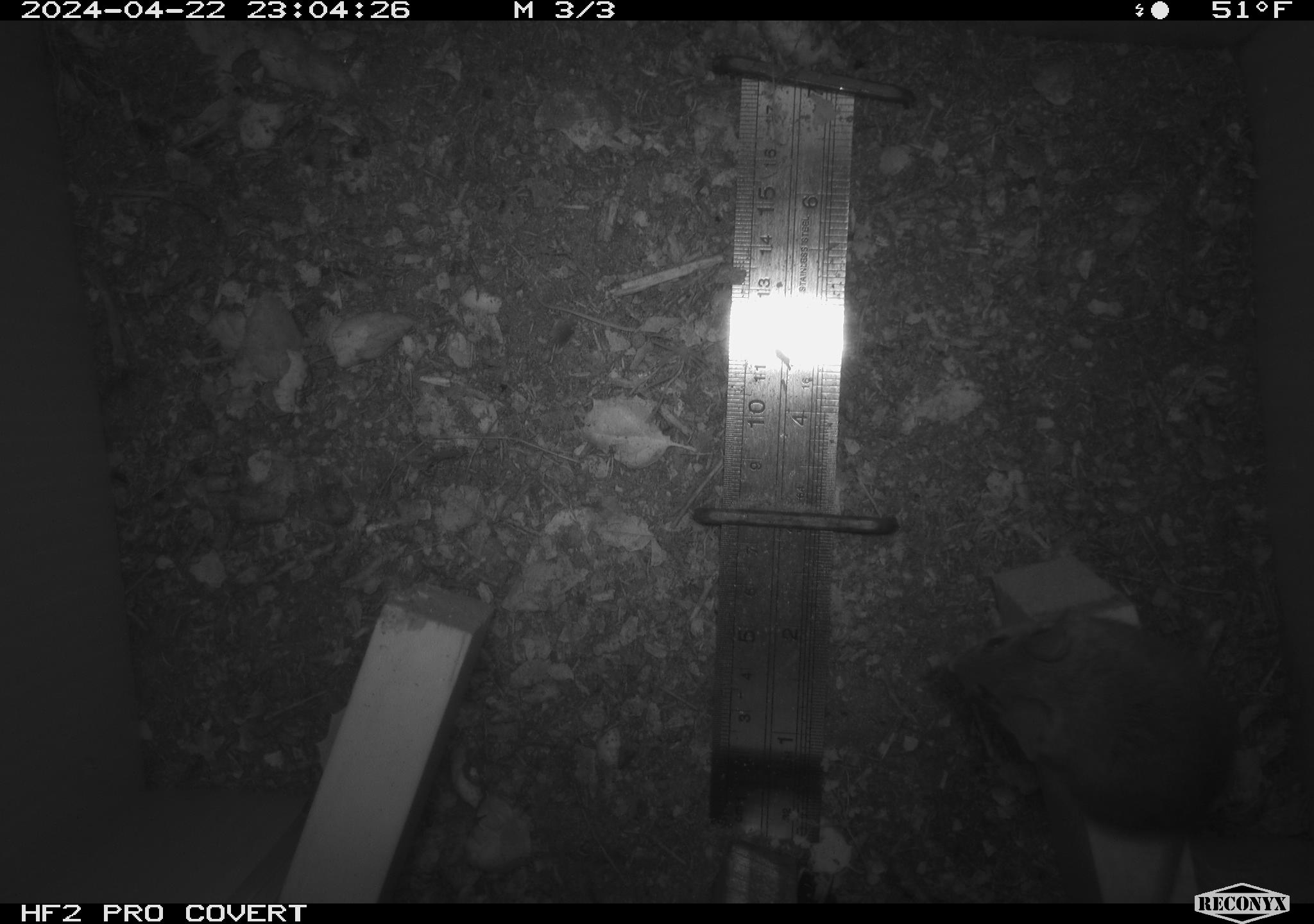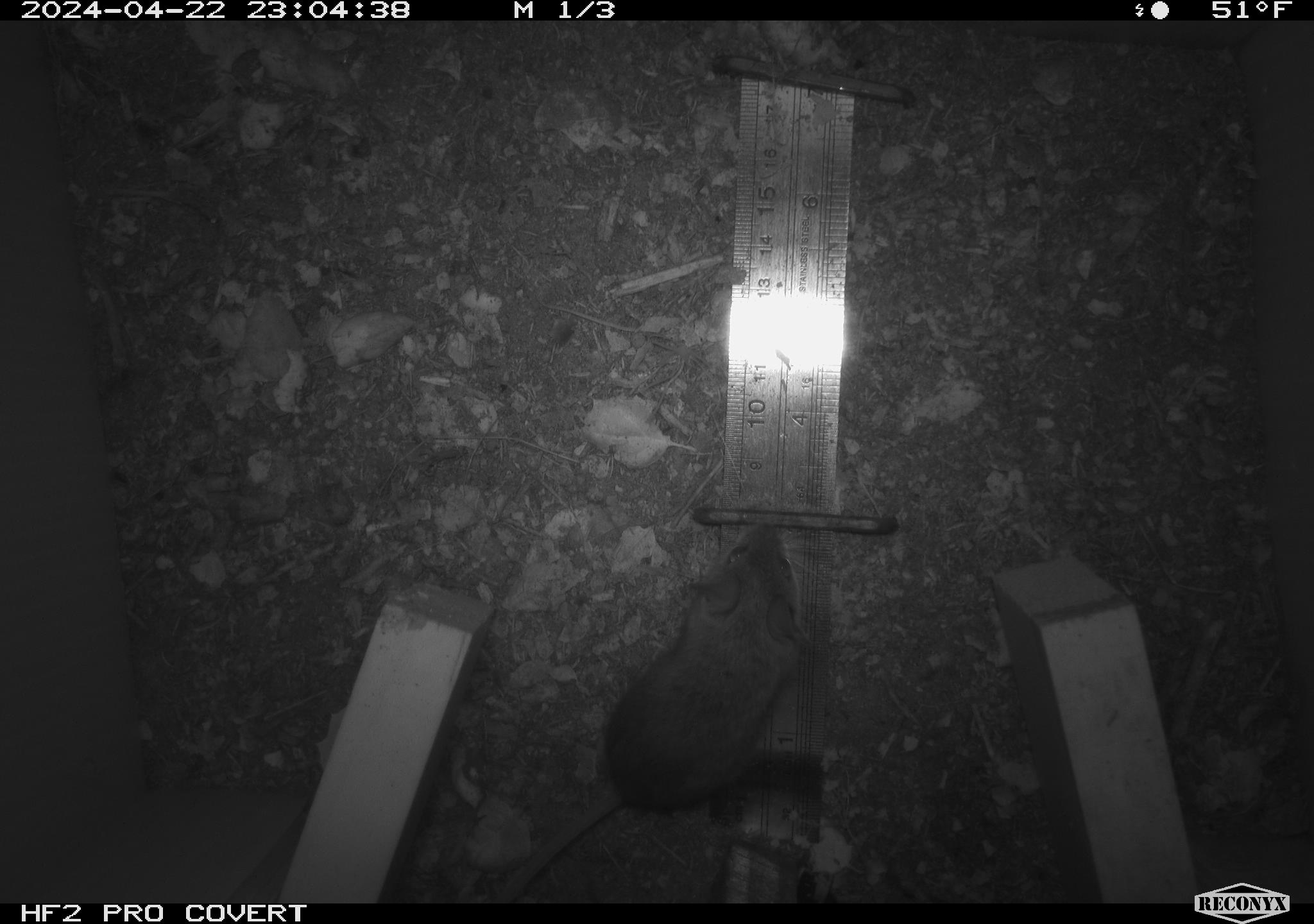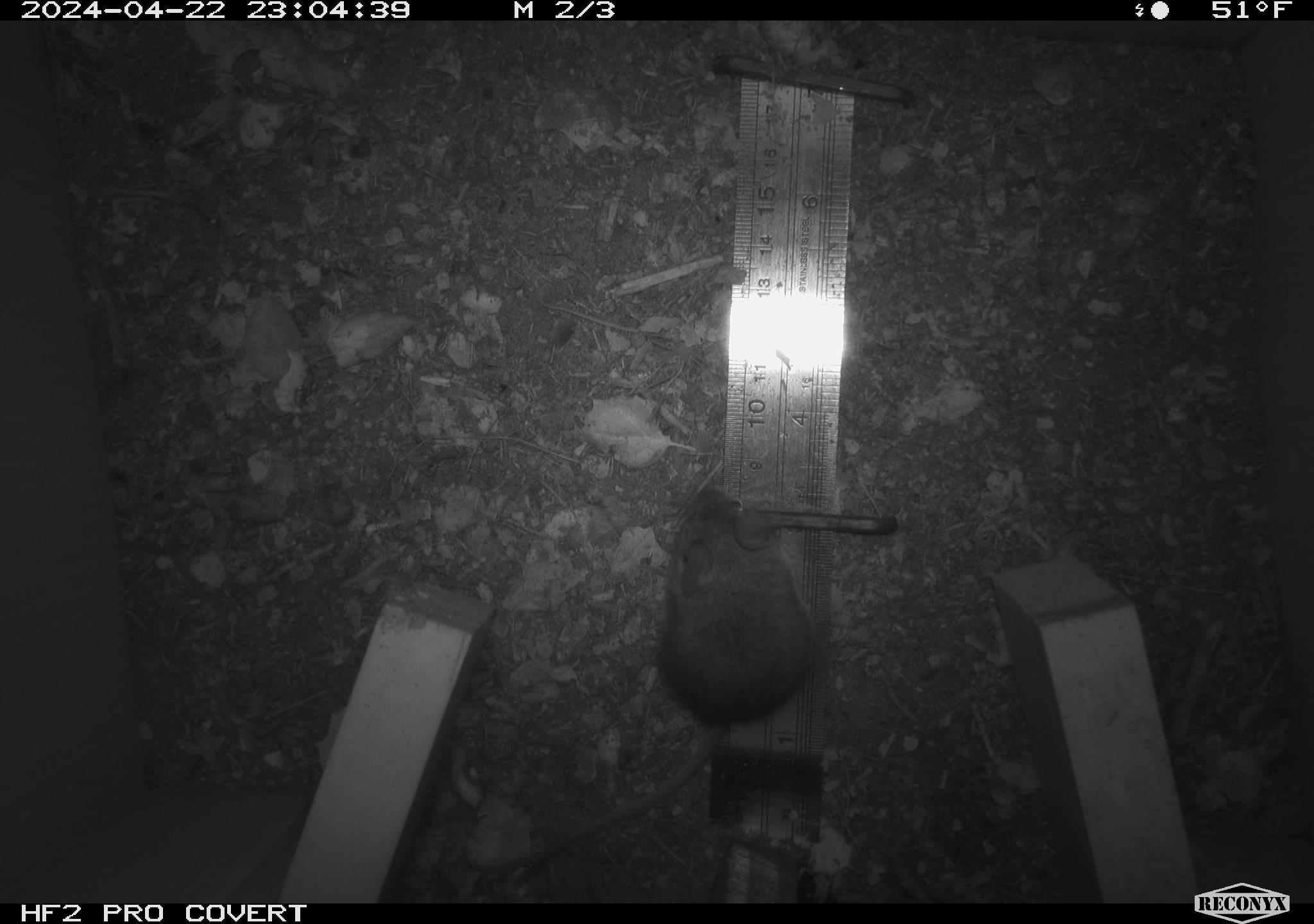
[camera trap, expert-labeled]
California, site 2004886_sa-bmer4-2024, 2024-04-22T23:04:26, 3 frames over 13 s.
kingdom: Animalia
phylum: Chordata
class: Mammalia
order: Rodentia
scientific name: Rodentia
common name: mouse species